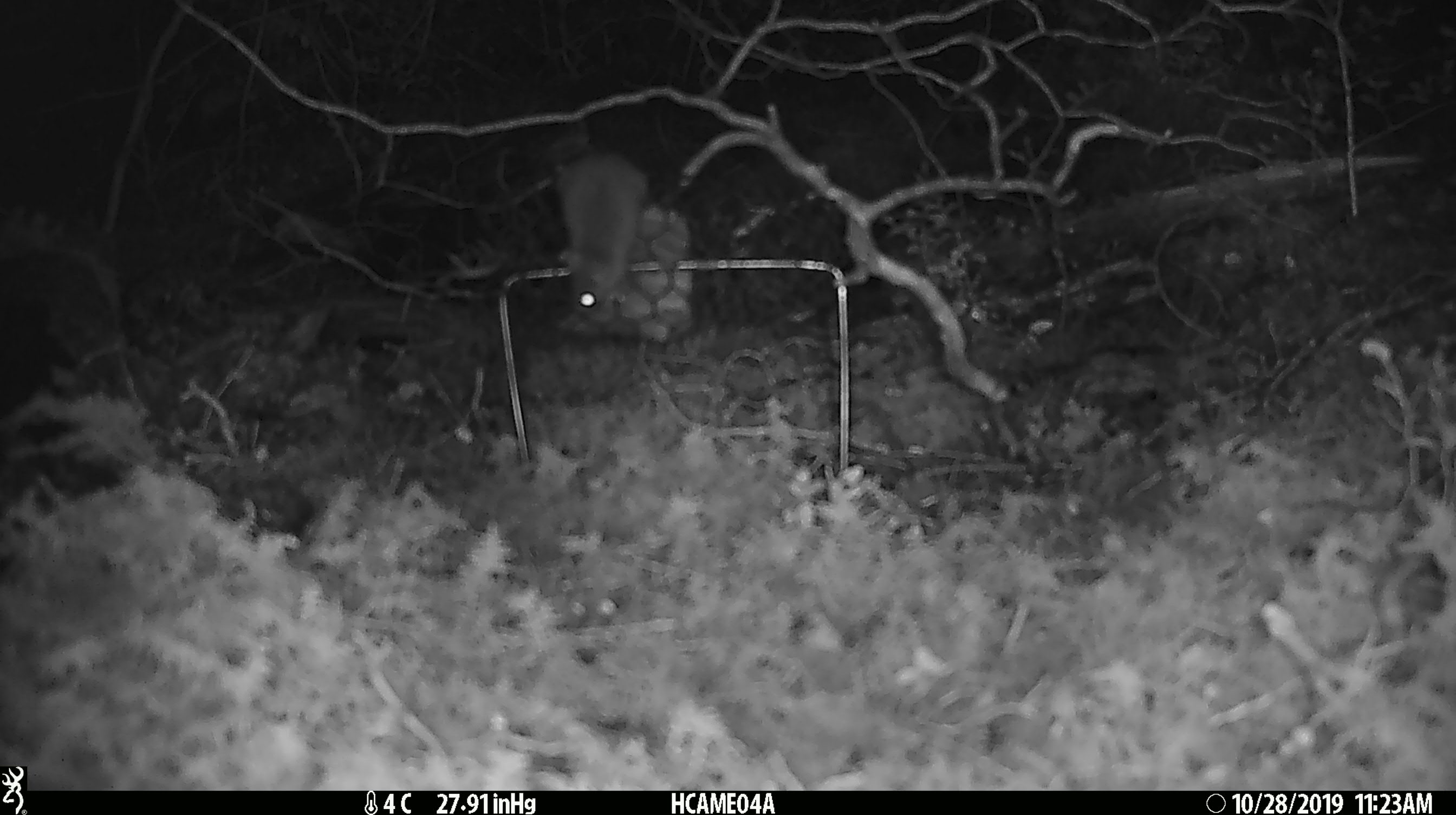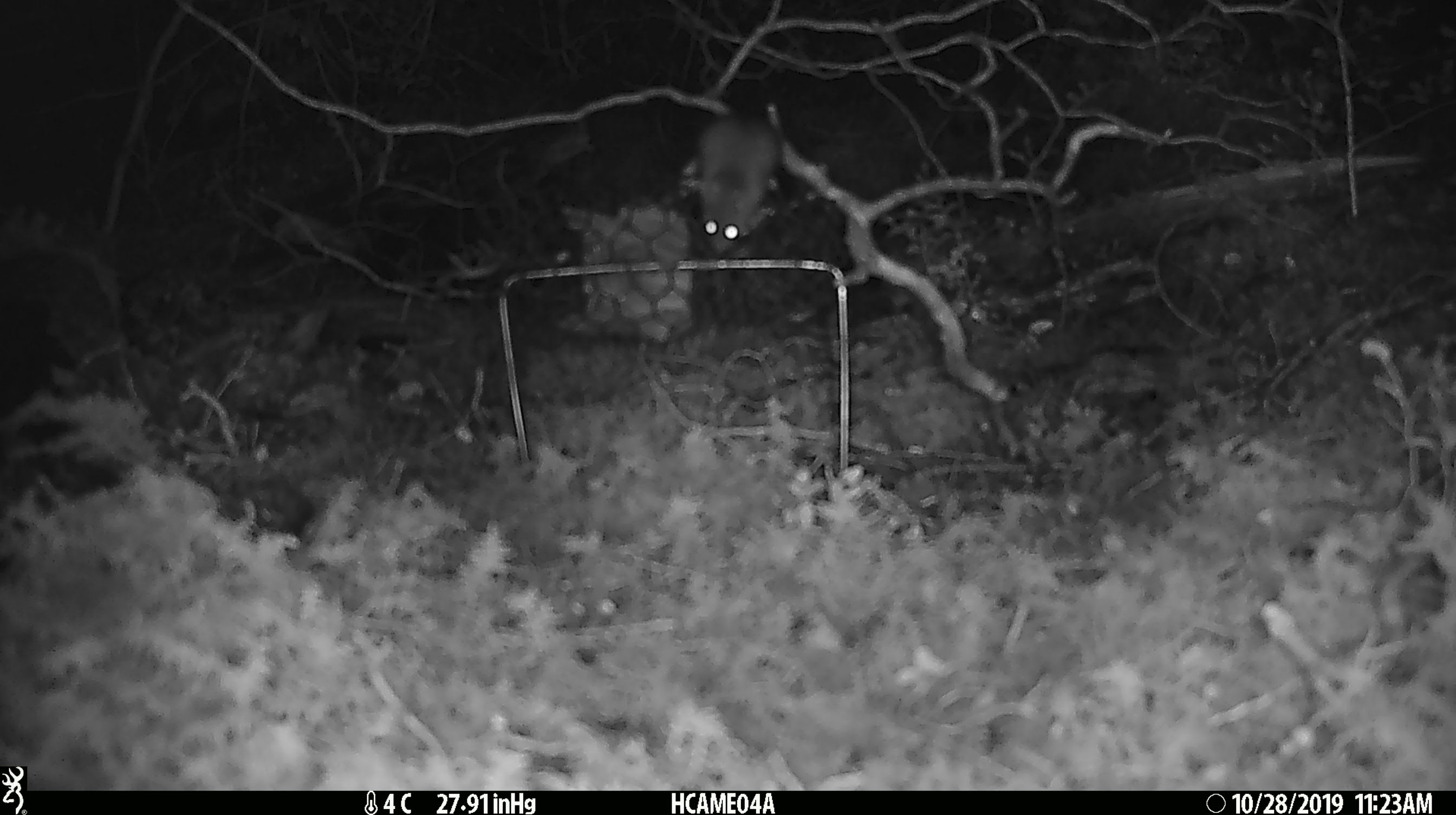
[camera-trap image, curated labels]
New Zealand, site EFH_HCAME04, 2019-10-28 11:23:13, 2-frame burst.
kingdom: Animalia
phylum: Chordata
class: Mammalia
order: Rodentia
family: Muridae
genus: Mus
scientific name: Mus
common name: mouse